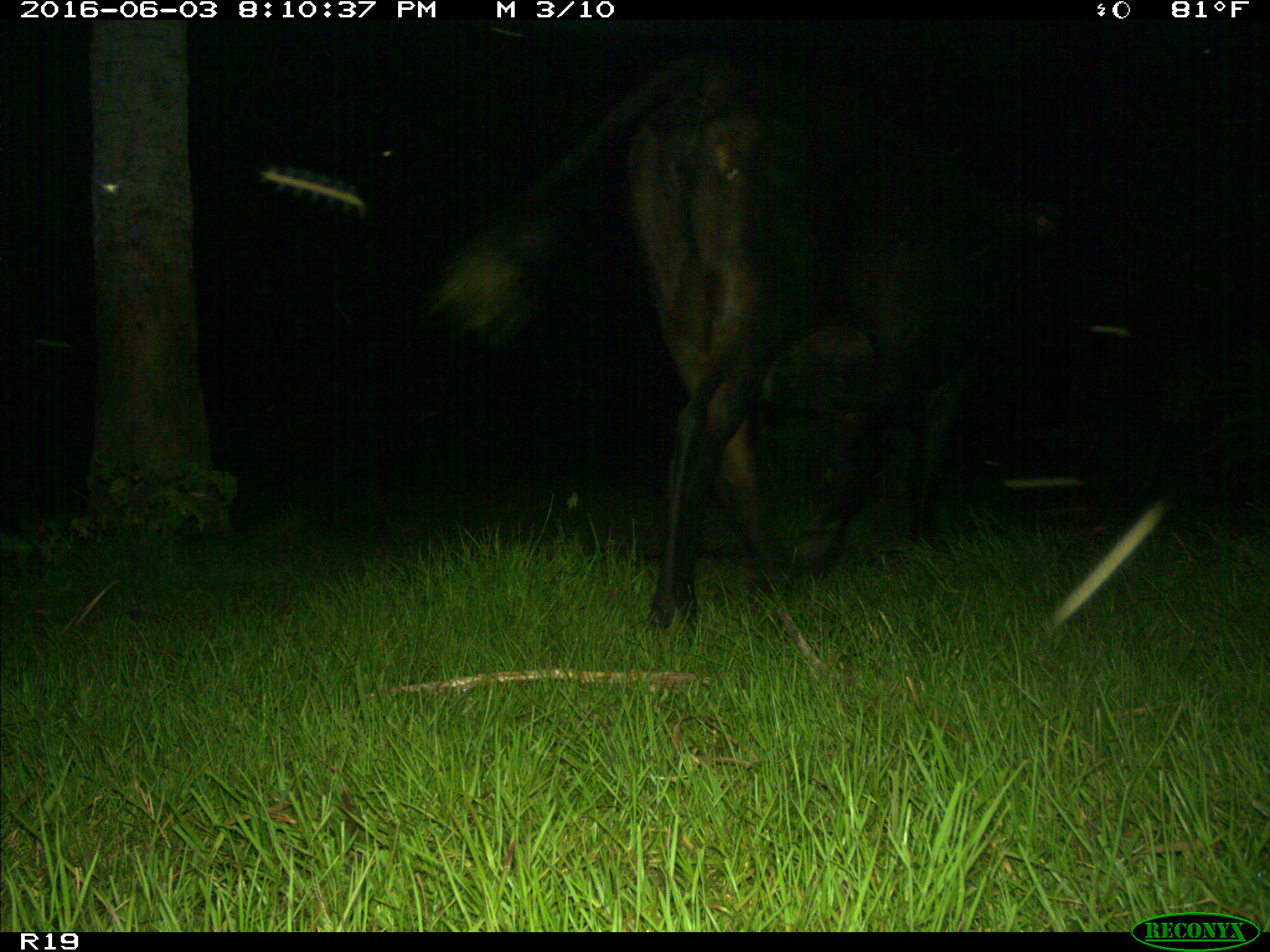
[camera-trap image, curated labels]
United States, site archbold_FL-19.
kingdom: Animalia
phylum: Chordata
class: Mammalia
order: Artiodactyla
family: Bovidae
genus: Bos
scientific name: Bos taurus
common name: domestic cow